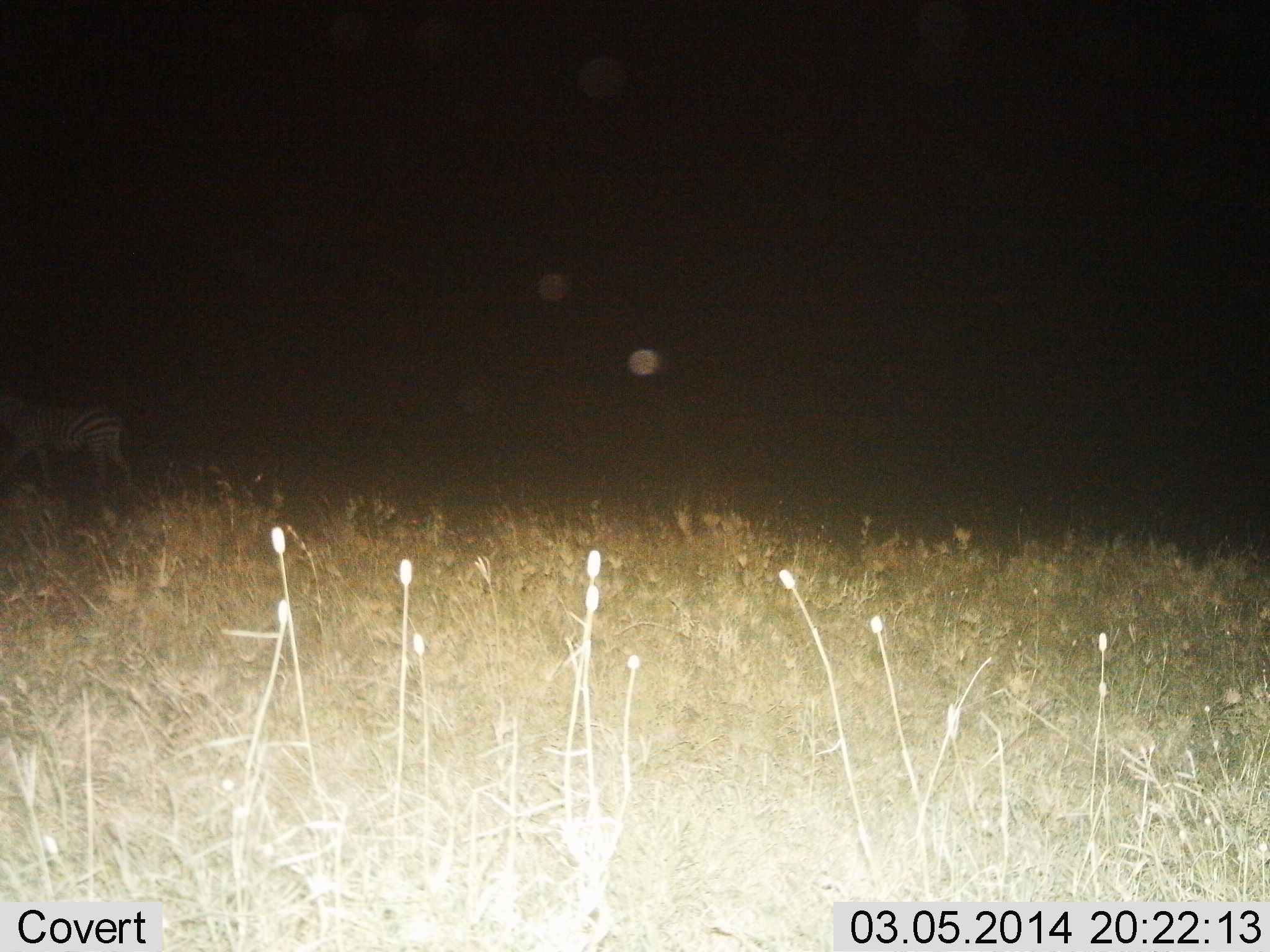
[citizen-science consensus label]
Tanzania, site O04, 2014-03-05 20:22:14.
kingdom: Animalia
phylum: Chordata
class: Mammalia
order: Perissodactyla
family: Equidae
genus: Equus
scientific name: Equus quagga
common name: plains zebra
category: zebra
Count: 1.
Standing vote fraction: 40%.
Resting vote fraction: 0%.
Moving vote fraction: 60%.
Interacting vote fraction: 0%.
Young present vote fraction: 0%.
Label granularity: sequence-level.